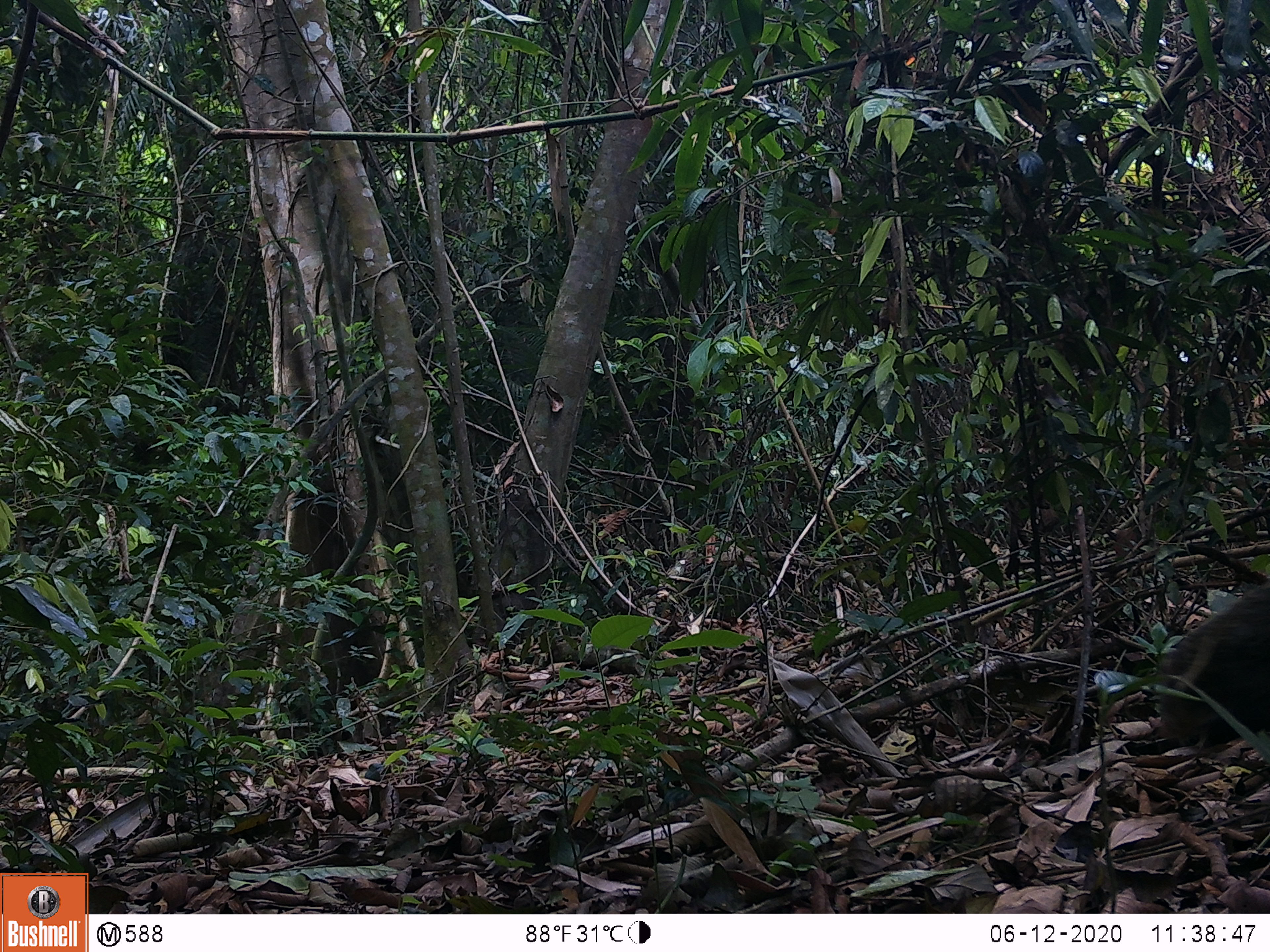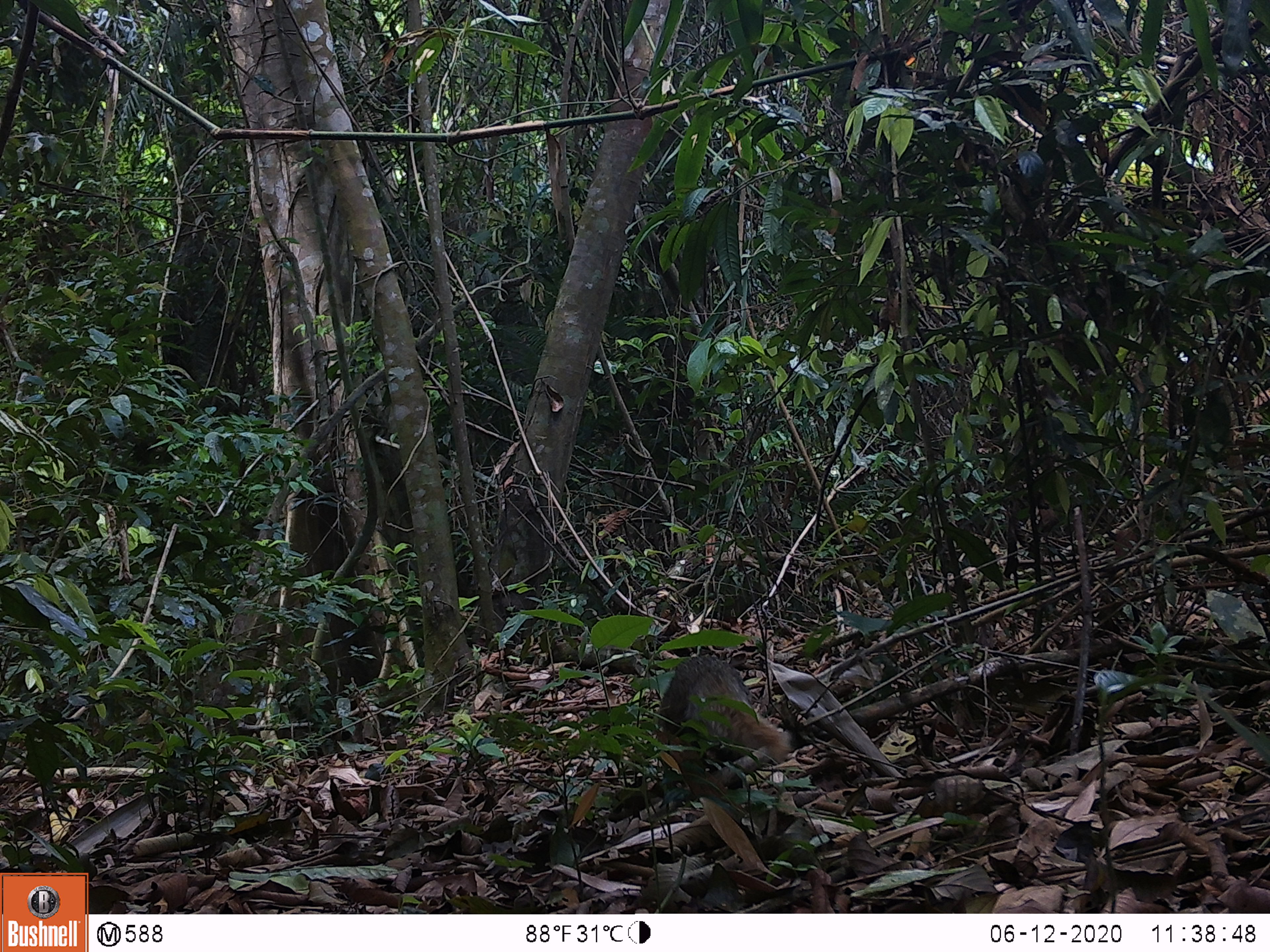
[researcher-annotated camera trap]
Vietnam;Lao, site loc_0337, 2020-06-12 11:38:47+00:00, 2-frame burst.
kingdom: Animalia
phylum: Chordata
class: Mammalia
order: Carnivora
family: Herpestidae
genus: Urva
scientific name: Urva urva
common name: crab-eating mongoose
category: crab eating mongoose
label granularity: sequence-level